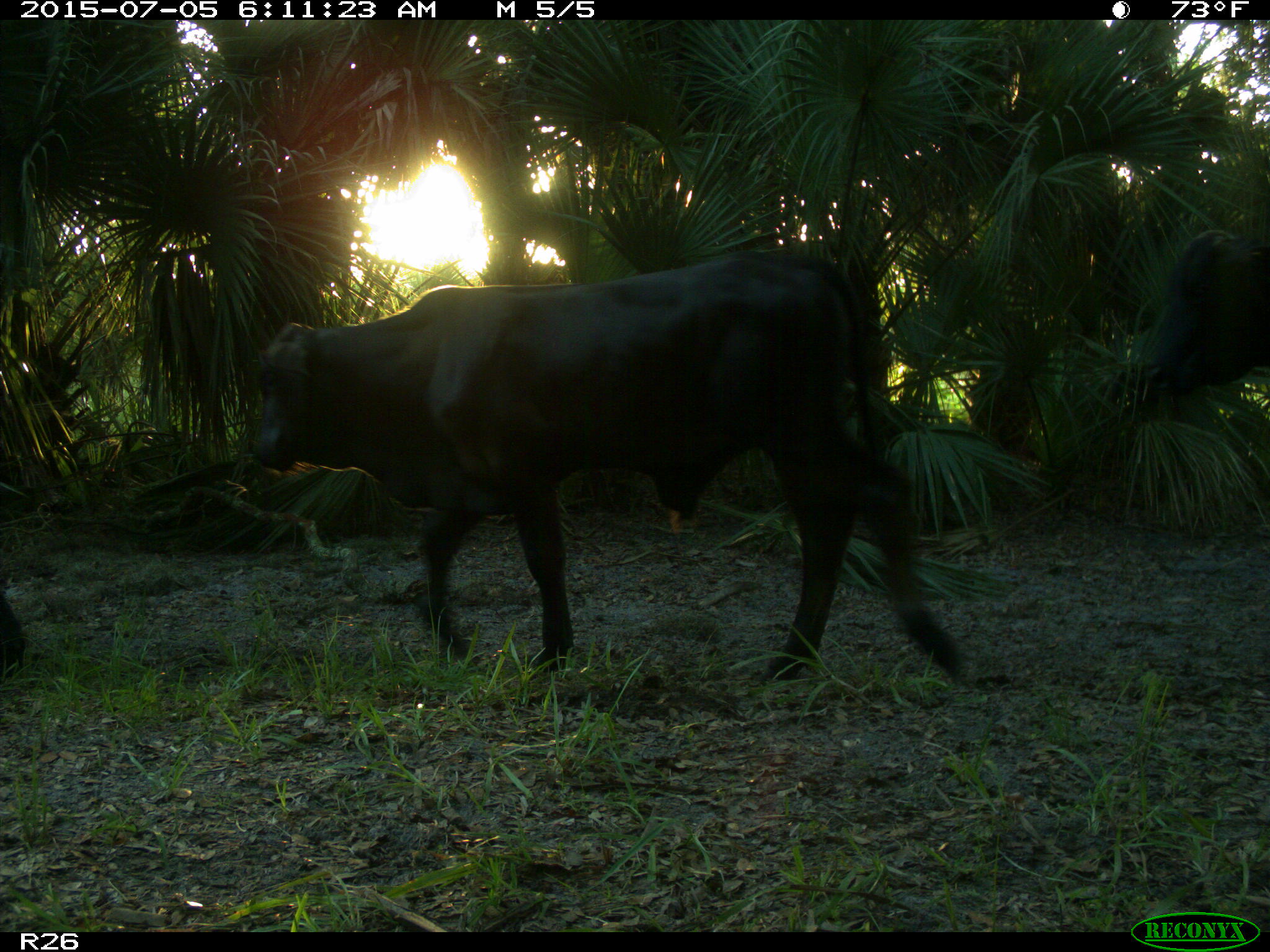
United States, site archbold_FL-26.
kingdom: Animalia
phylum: Chordata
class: Mammalia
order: Artiodactyla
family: Bovidae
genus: Bos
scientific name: Bos taurus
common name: domestic cow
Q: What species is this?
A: Bos taurus (domestic cow).